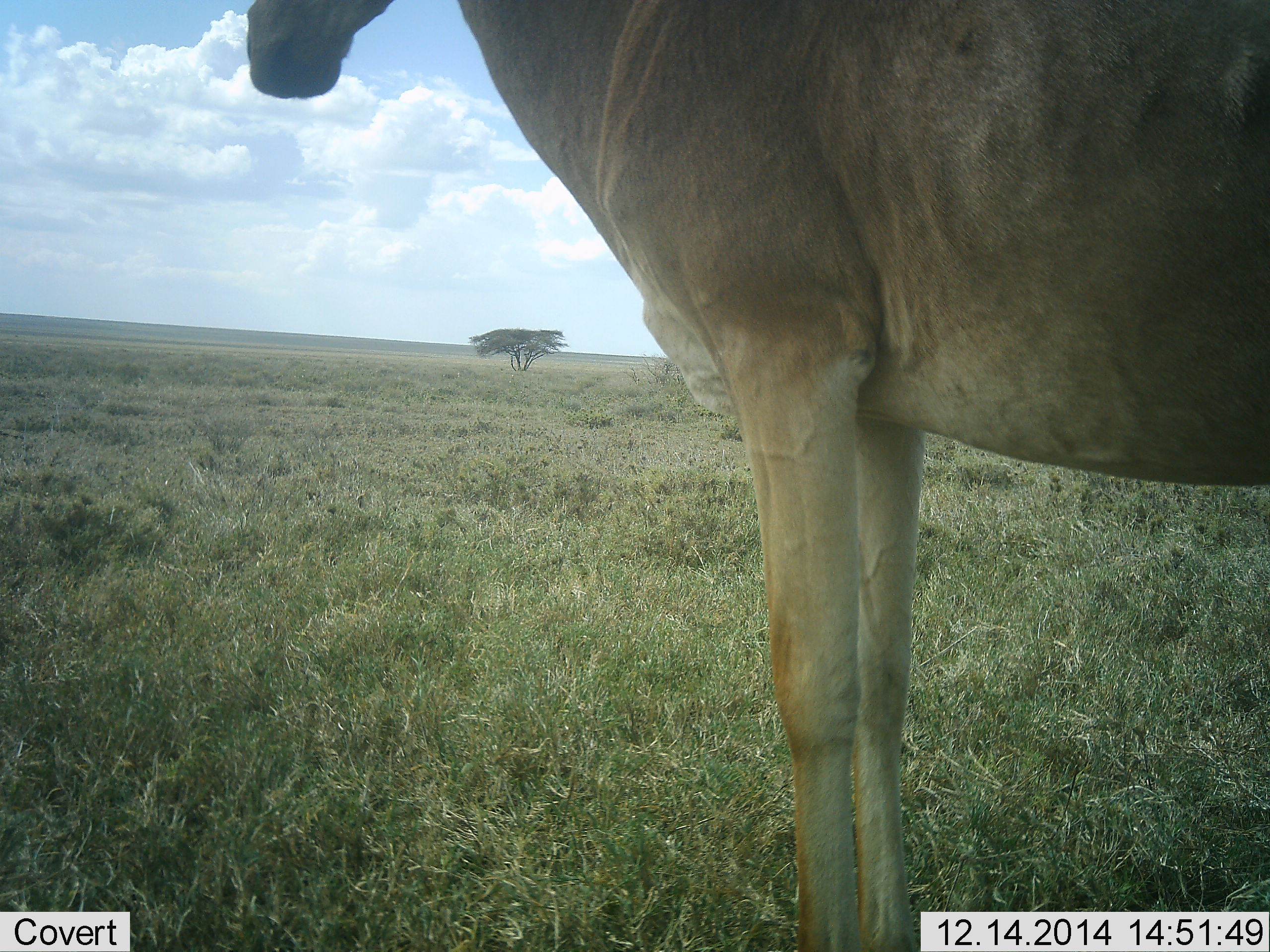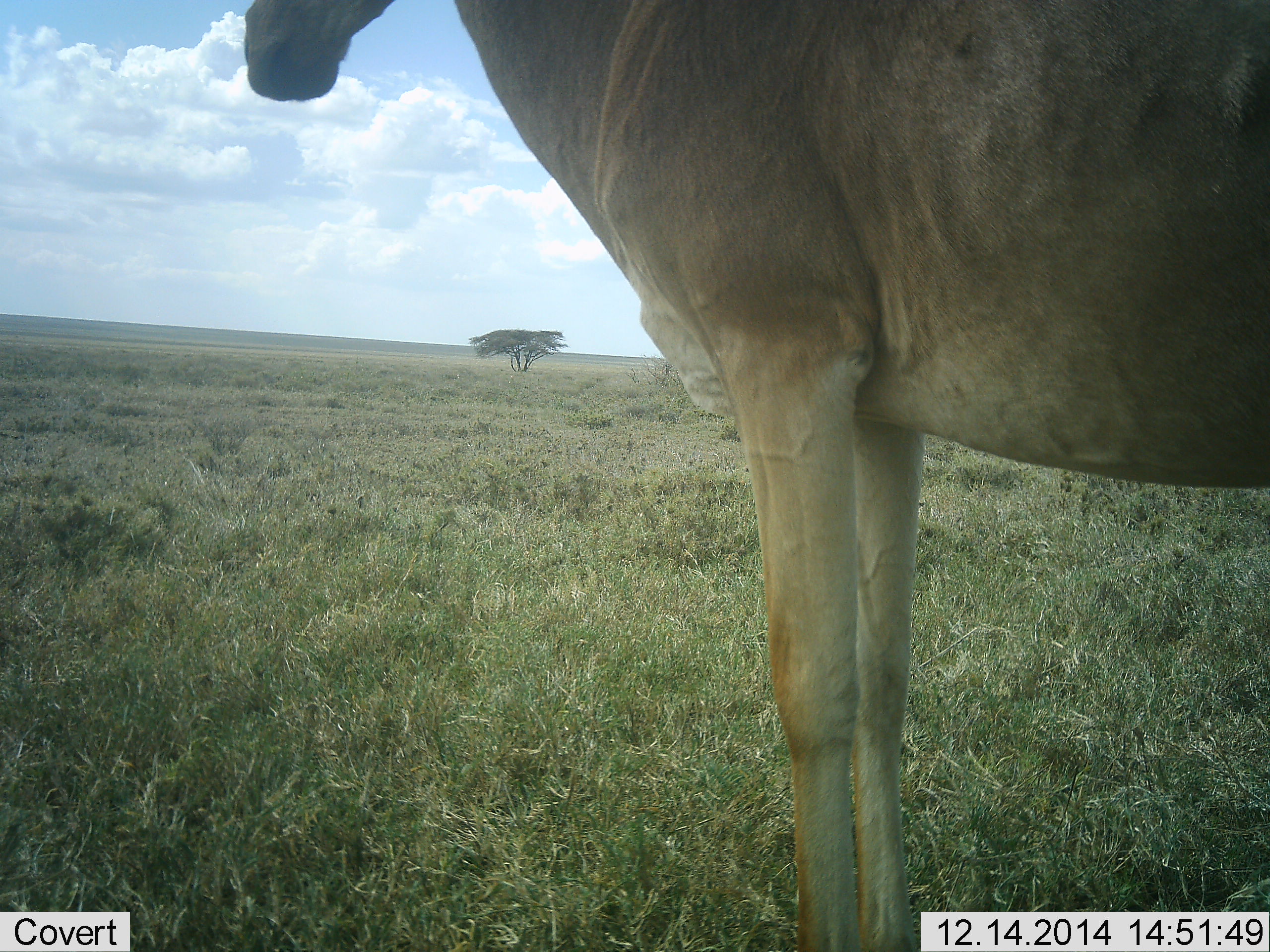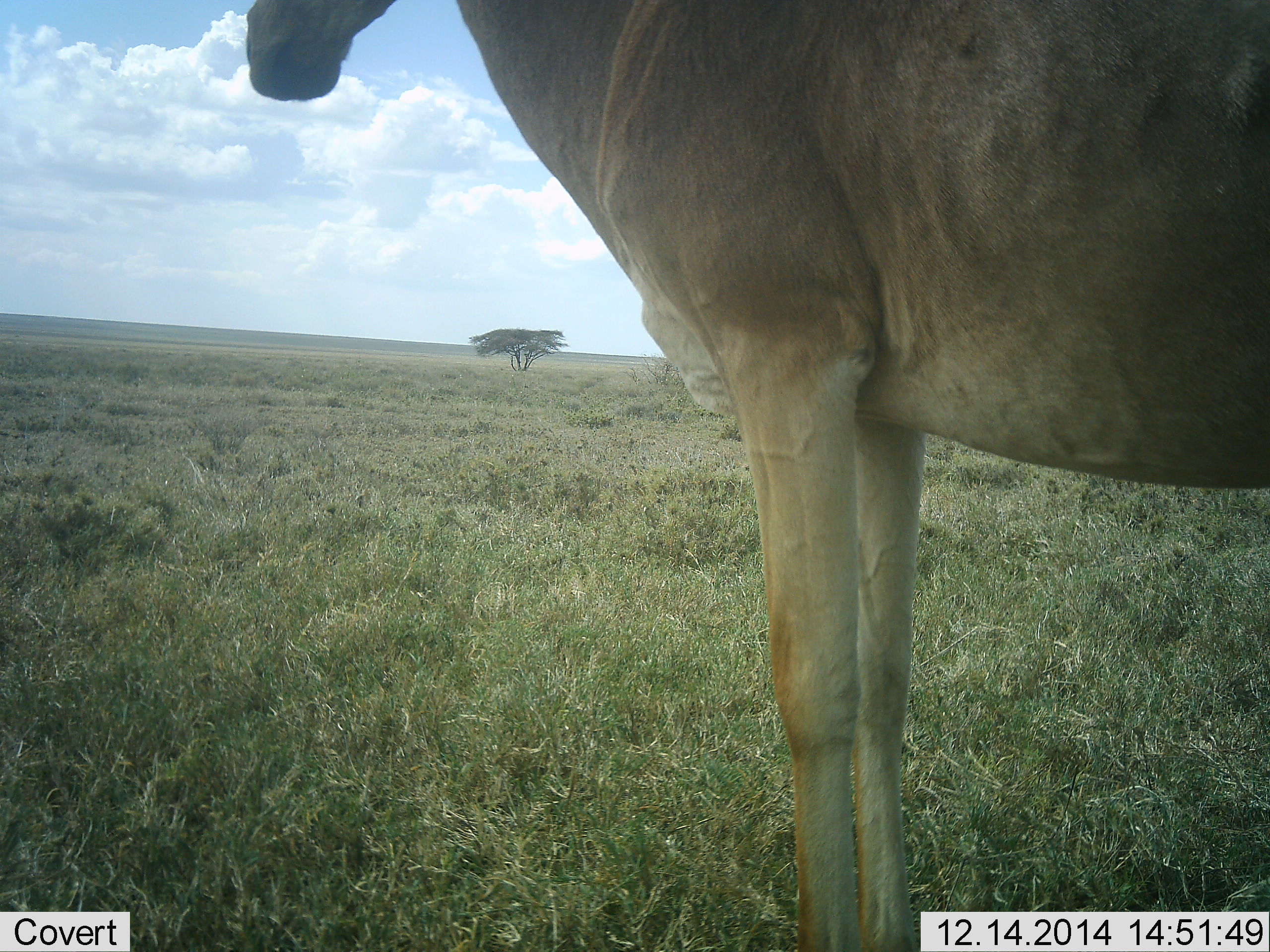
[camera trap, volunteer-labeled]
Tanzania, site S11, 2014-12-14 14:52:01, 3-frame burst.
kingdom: Animalia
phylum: Chordata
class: Mammalia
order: Artiodactyla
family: Bovidae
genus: Alcelaphus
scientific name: Alcelaphus buselaphus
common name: hartebeest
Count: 1.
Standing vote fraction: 100%.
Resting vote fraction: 0%.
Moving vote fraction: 0%.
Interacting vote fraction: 0%.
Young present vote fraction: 0%.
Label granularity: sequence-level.